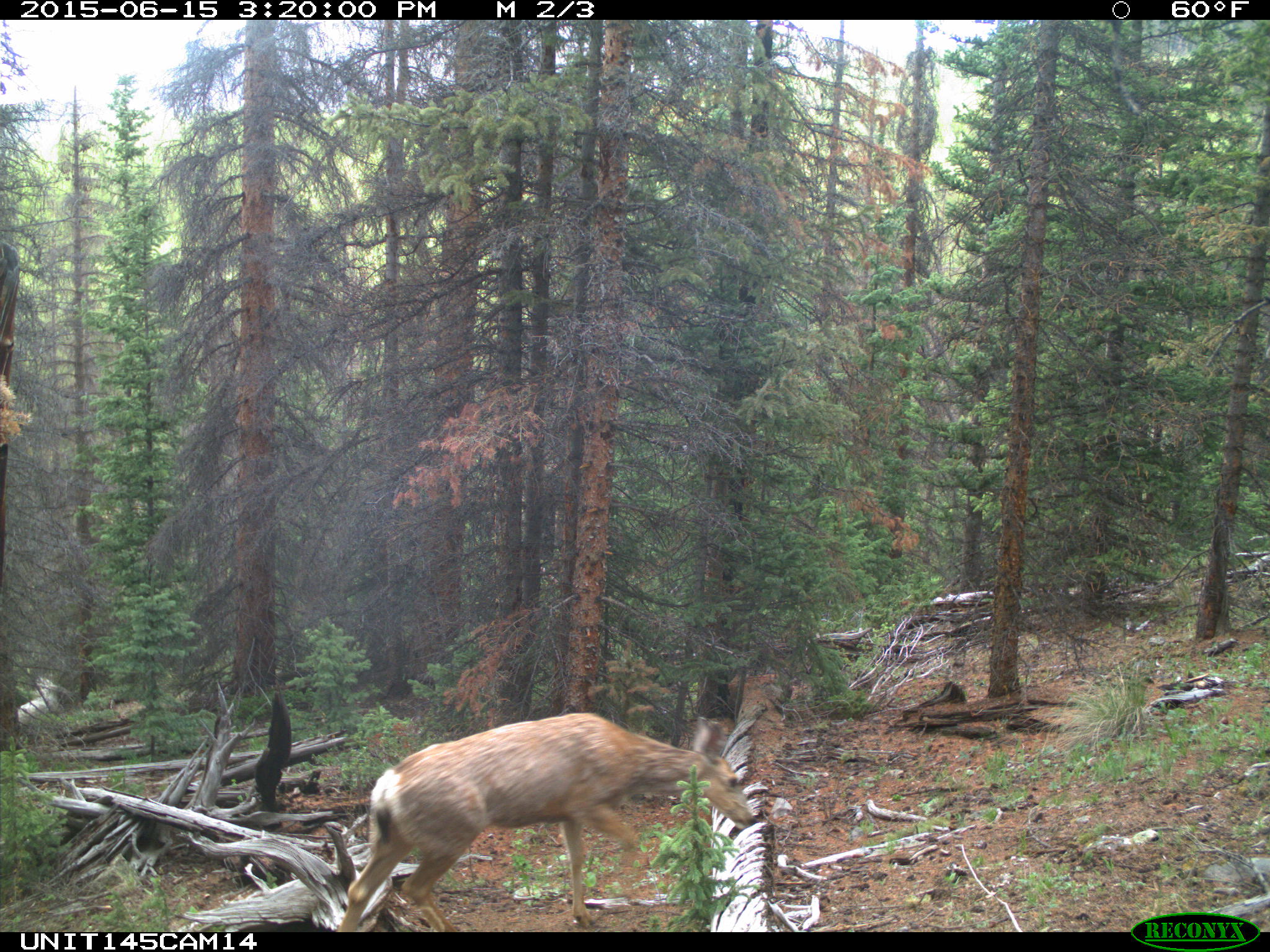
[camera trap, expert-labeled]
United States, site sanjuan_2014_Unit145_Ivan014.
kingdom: Animalia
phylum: Chordata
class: Mammalia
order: Artiodactyla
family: Cervidae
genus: Odocoileus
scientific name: Odocoileus hemionus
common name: mule deer